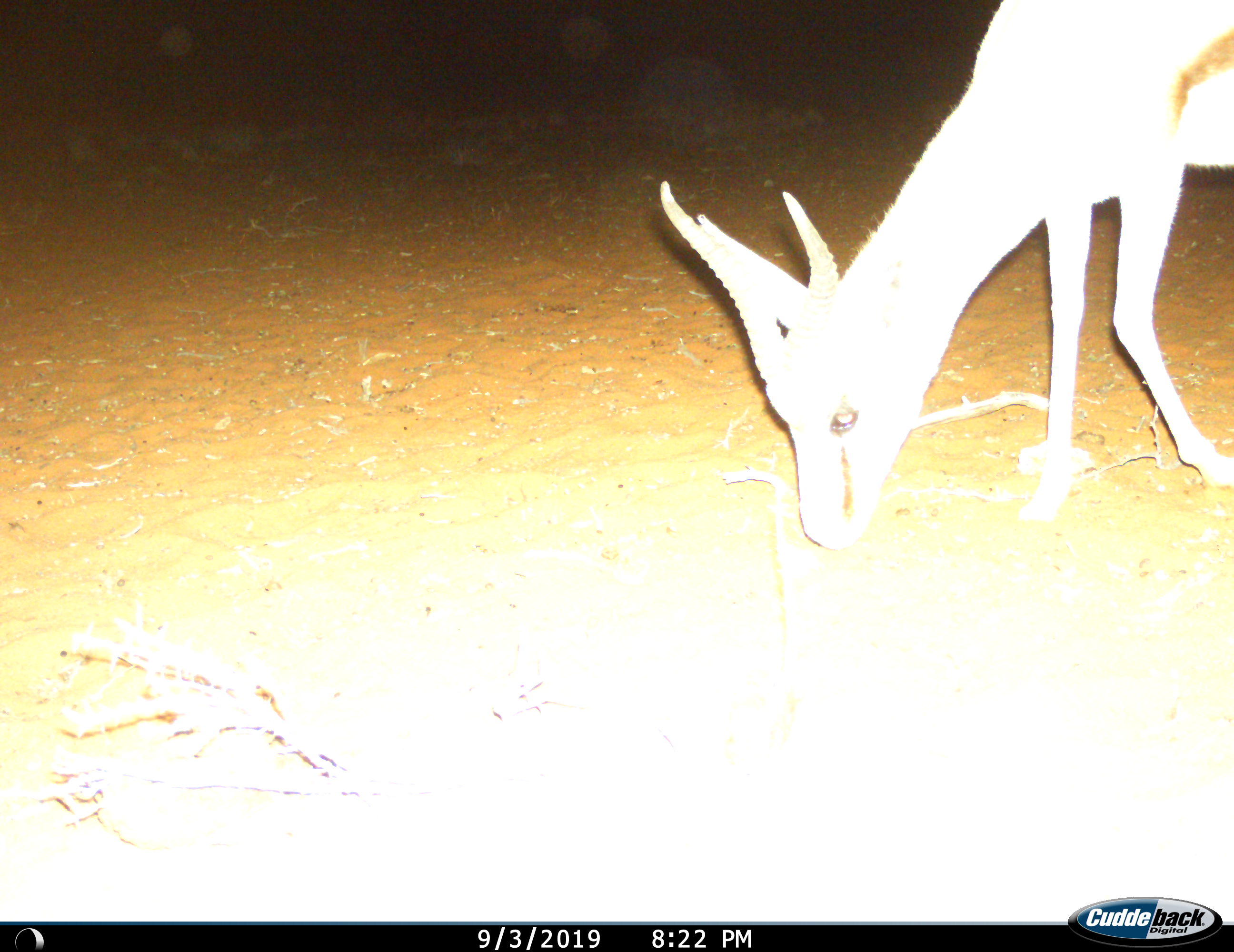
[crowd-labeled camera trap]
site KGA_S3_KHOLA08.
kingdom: Animalia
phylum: Chordata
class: Mammalia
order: Artiodactyla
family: Bovidae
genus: Antidorcas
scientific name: Antidorcas marsupialis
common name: springbok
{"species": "springbok (Antidorcas marsupialis)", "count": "1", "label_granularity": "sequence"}